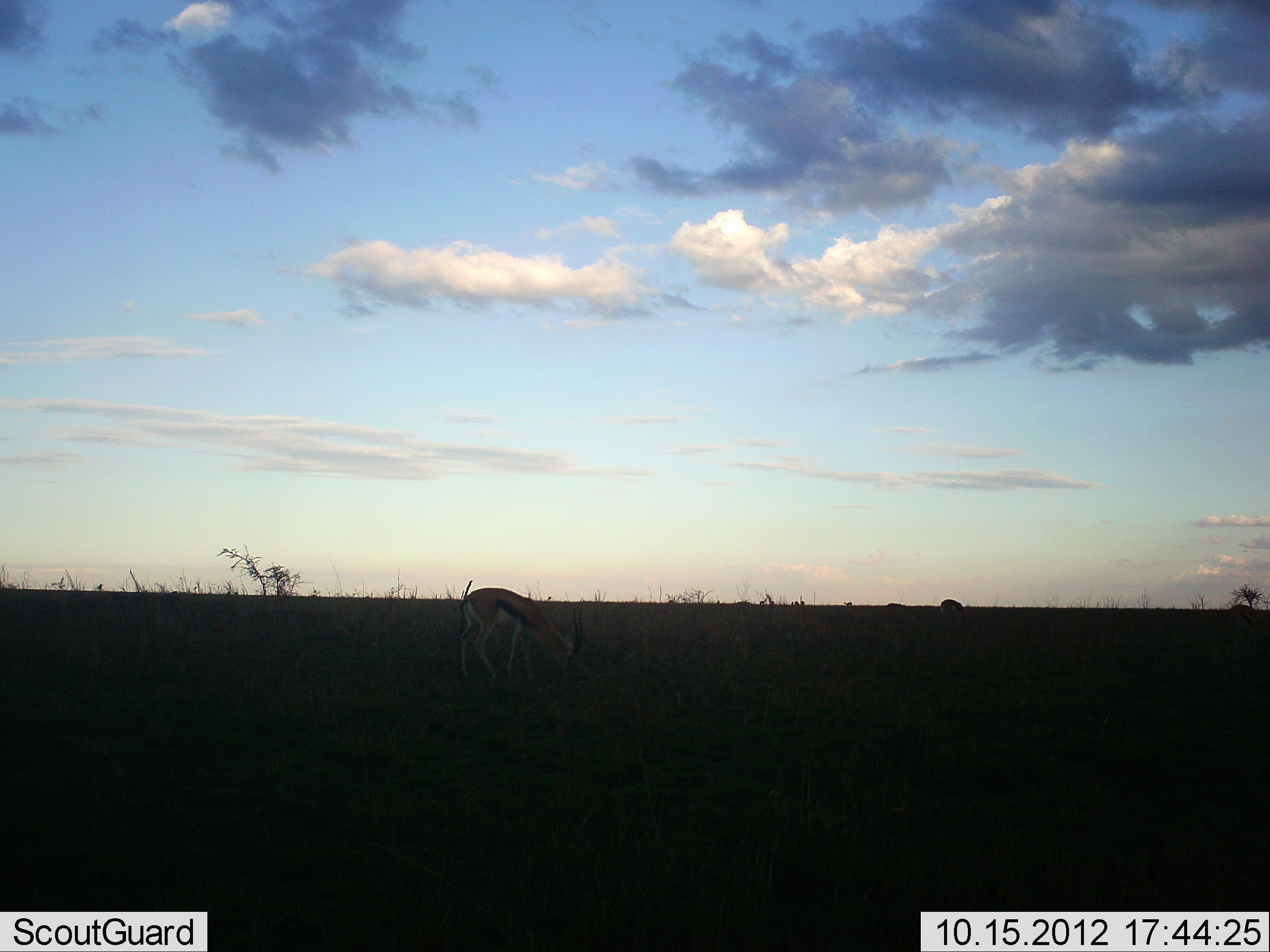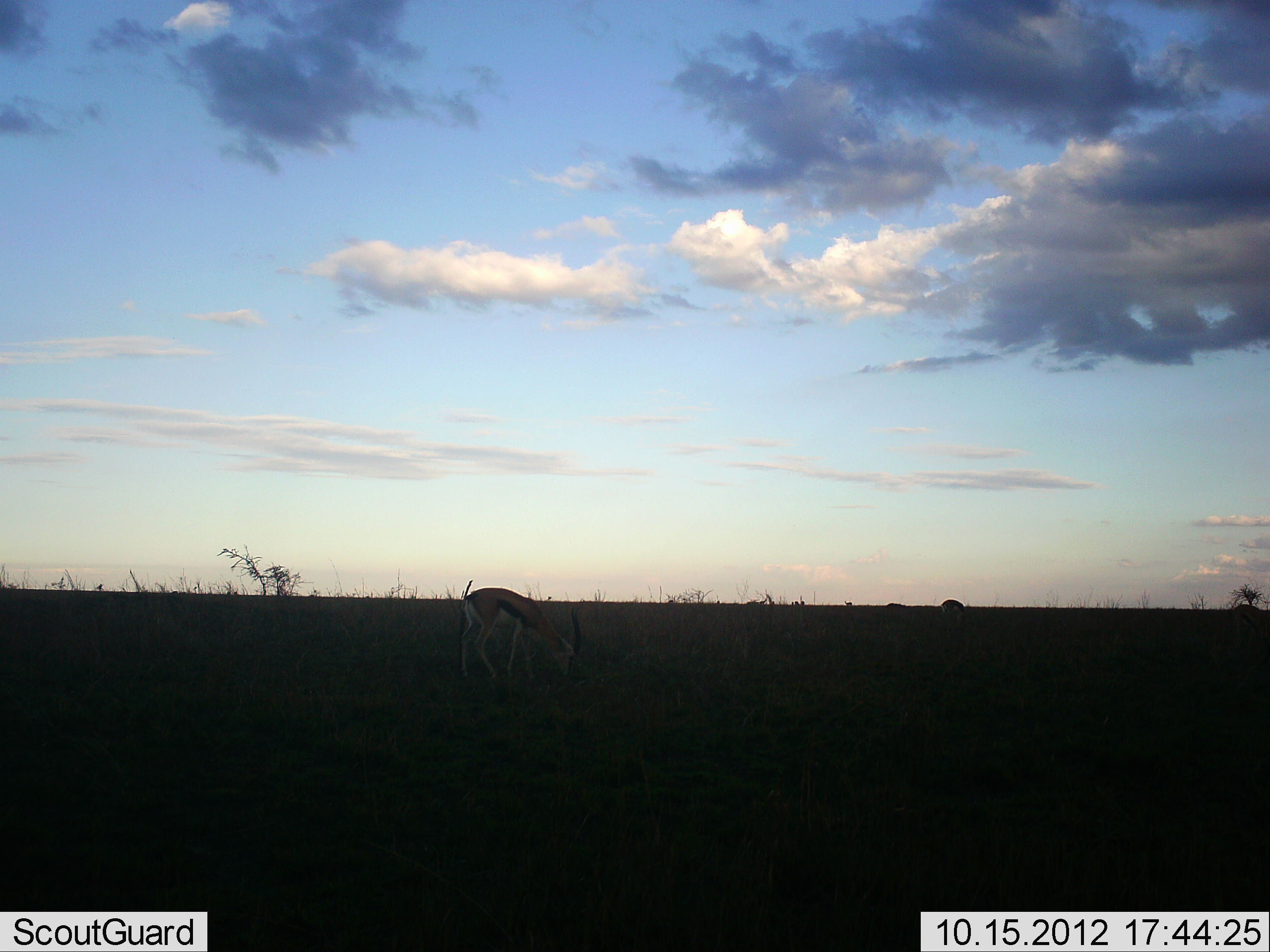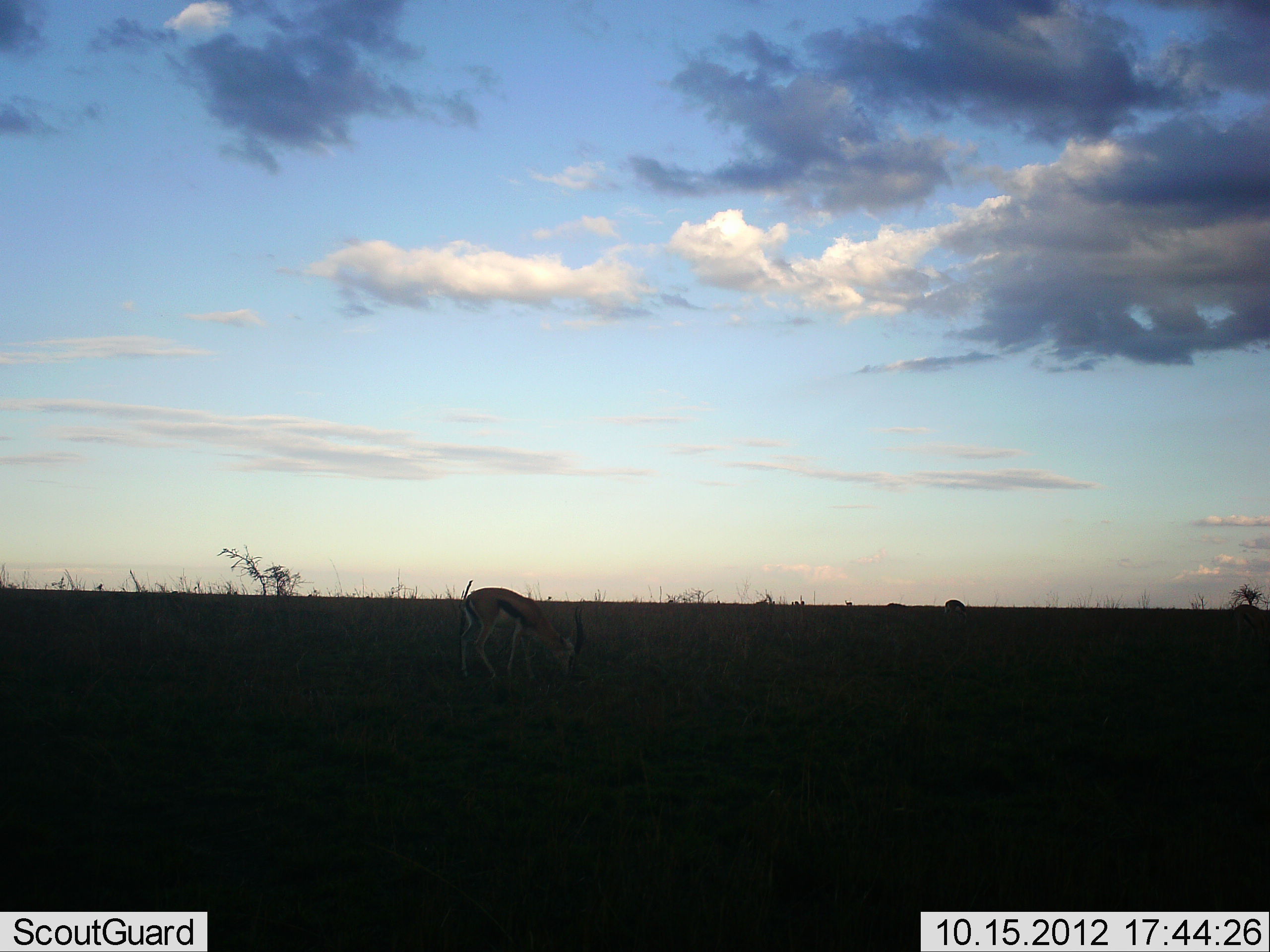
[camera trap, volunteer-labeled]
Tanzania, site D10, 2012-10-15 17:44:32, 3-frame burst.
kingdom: Animalia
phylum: Chordata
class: Mammalia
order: Artiodactyla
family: Bovidae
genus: Eudorcas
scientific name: Eudorcas thomsonii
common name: thomson's gazelle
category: gazellethomsons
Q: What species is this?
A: Gazellethomsons (thomson's gazelle) (Eudorcas thomsonii).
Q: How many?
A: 2.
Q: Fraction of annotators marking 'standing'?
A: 27%.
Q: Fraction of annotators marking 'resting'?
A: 0%.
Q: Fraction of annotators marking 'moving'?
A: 27%.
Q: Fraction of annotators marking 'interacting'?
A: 0%.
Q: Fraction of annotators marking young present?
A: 0%.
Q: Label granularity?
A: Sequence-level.